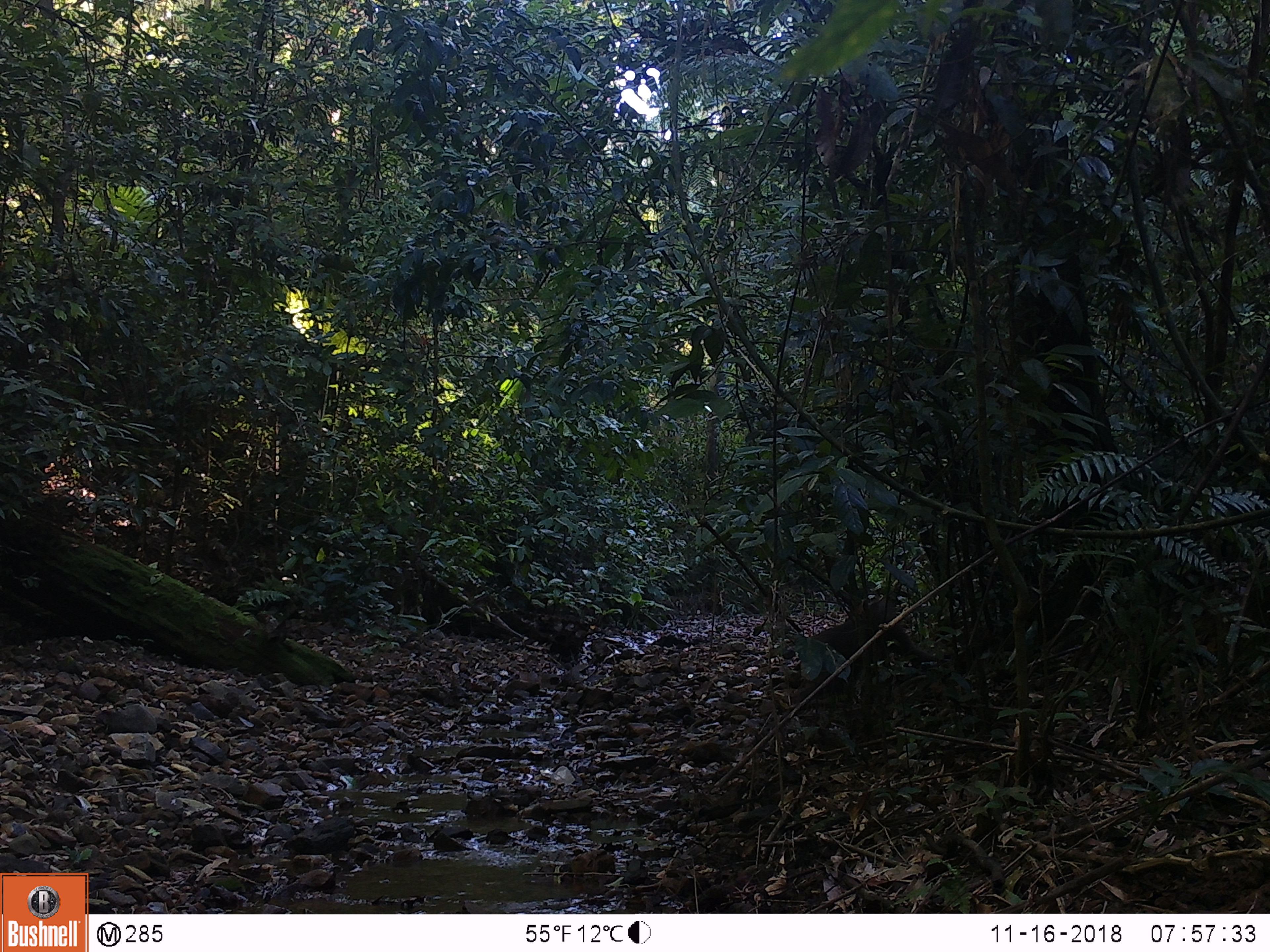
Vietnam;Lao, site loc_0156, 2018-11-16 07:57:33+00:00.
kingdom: Animalia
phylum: Chordata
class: Mammalia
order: Primates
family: Cercopithecidae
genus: Macaca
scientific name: Macaca nemestrina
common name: pig-tailed macaque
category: pig tailed macaque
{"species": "pig tailed macaque (pig-tailed macaque) (Macaca nemestrina)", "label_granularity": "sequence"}